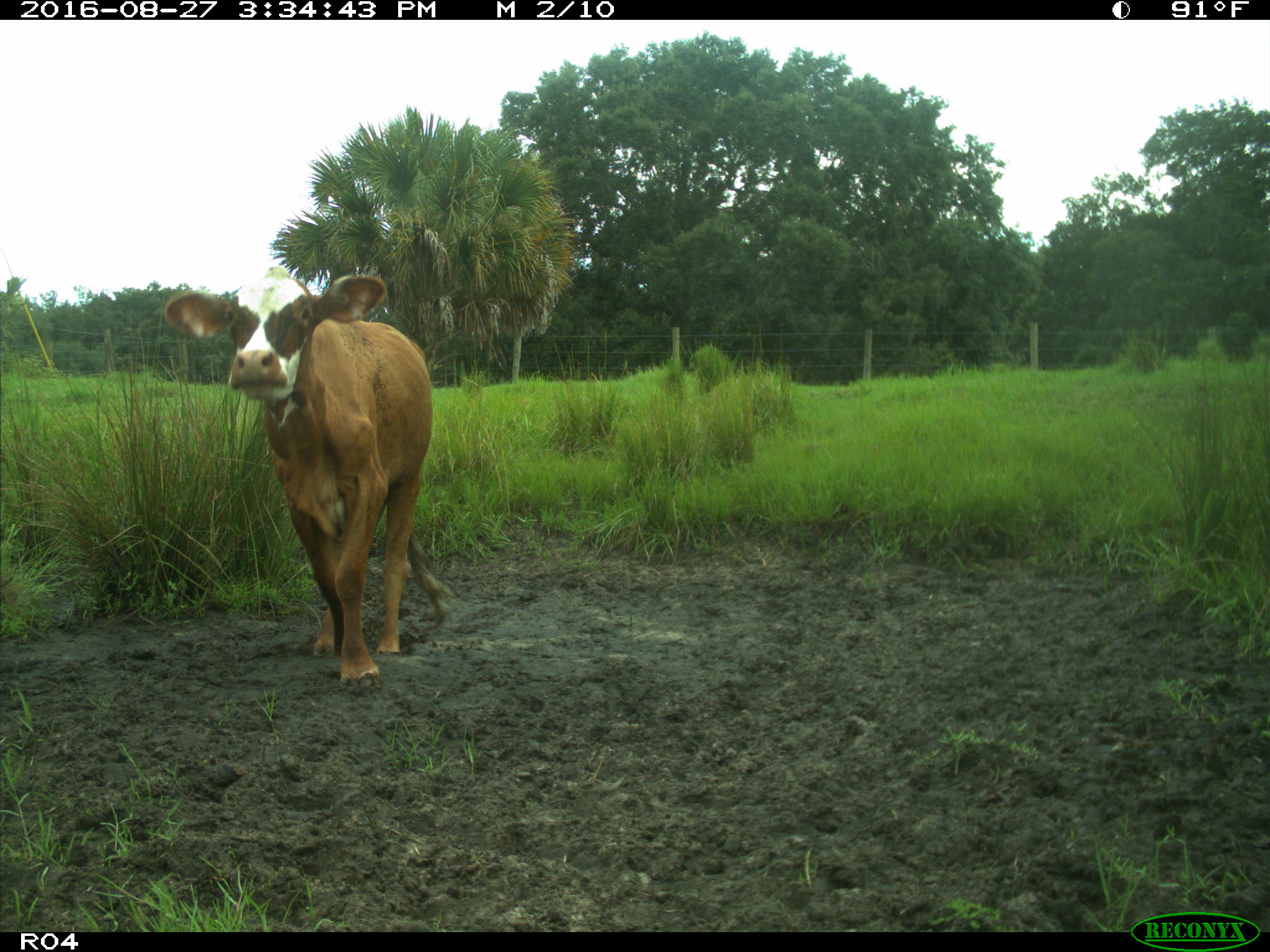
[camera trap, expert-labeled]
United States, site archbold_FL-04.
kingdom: Animalia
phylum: Chordata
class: Mammalia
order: Artiodactyla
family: Bovidae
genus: Bos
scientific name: Bos taurus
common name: domestic cow